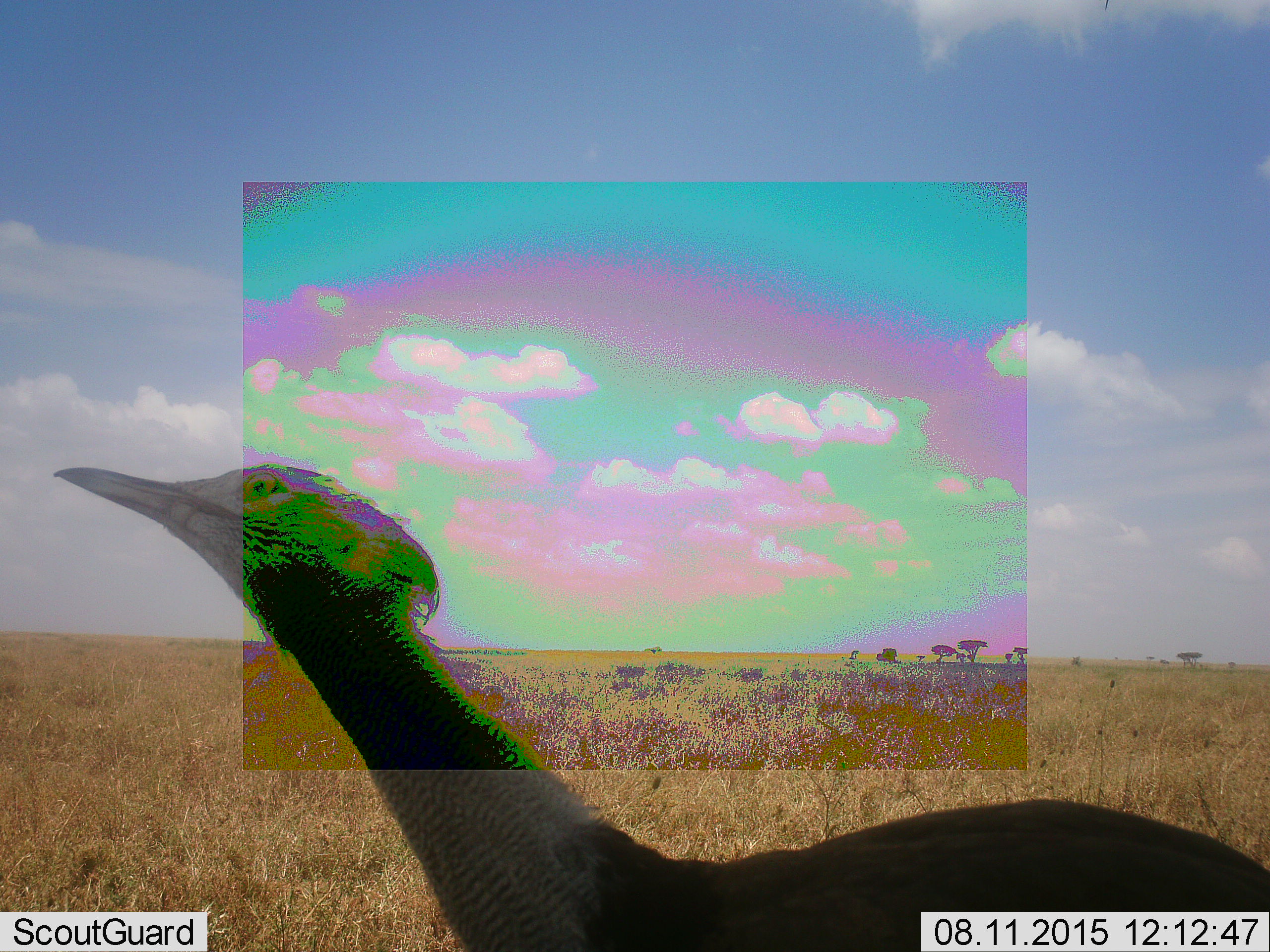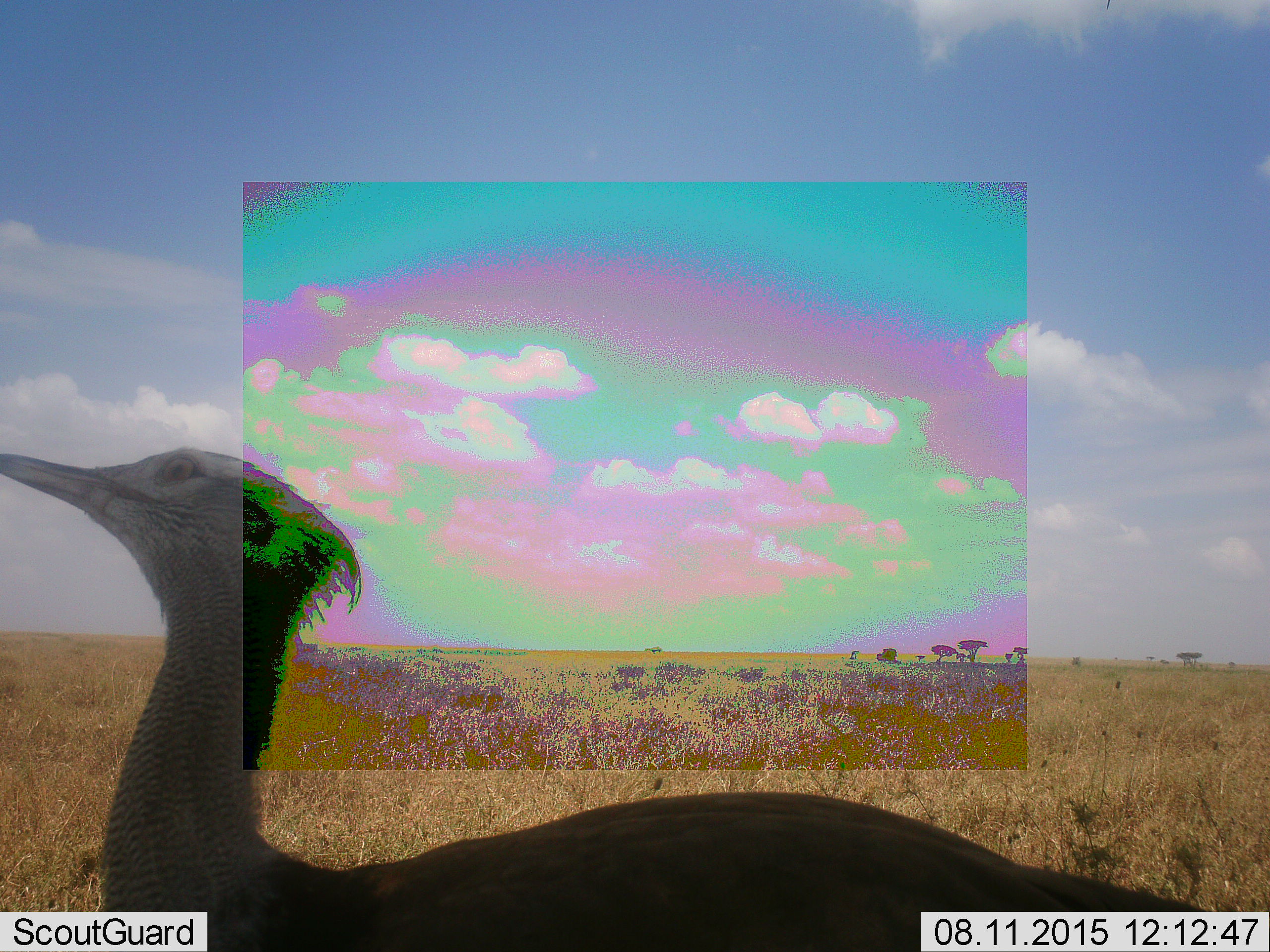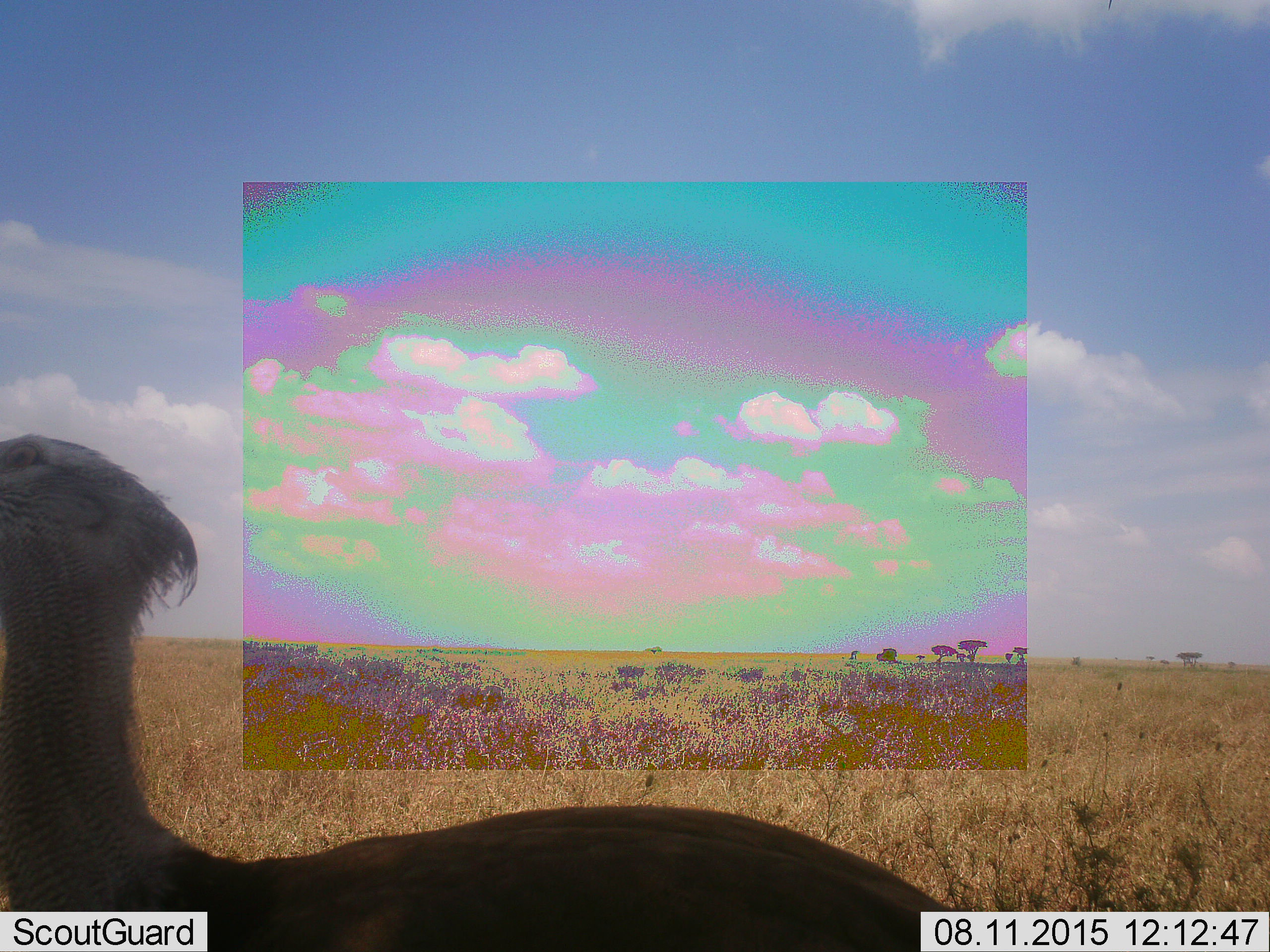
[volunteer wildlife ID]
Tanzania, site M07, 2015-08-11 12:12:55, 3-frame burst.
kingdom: Animalia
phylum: Chordata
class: Aves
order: Otidiformes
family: Otididae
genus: Ardeotis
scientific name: Ardeotis kori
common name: kori bustard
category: koribustard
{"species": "koribustard (kori bustard) (Ardeotis kori)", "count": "1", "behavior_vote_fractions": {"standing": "33%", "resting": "0%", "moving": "100%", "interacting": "0%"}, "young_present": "0%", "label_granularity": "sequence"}